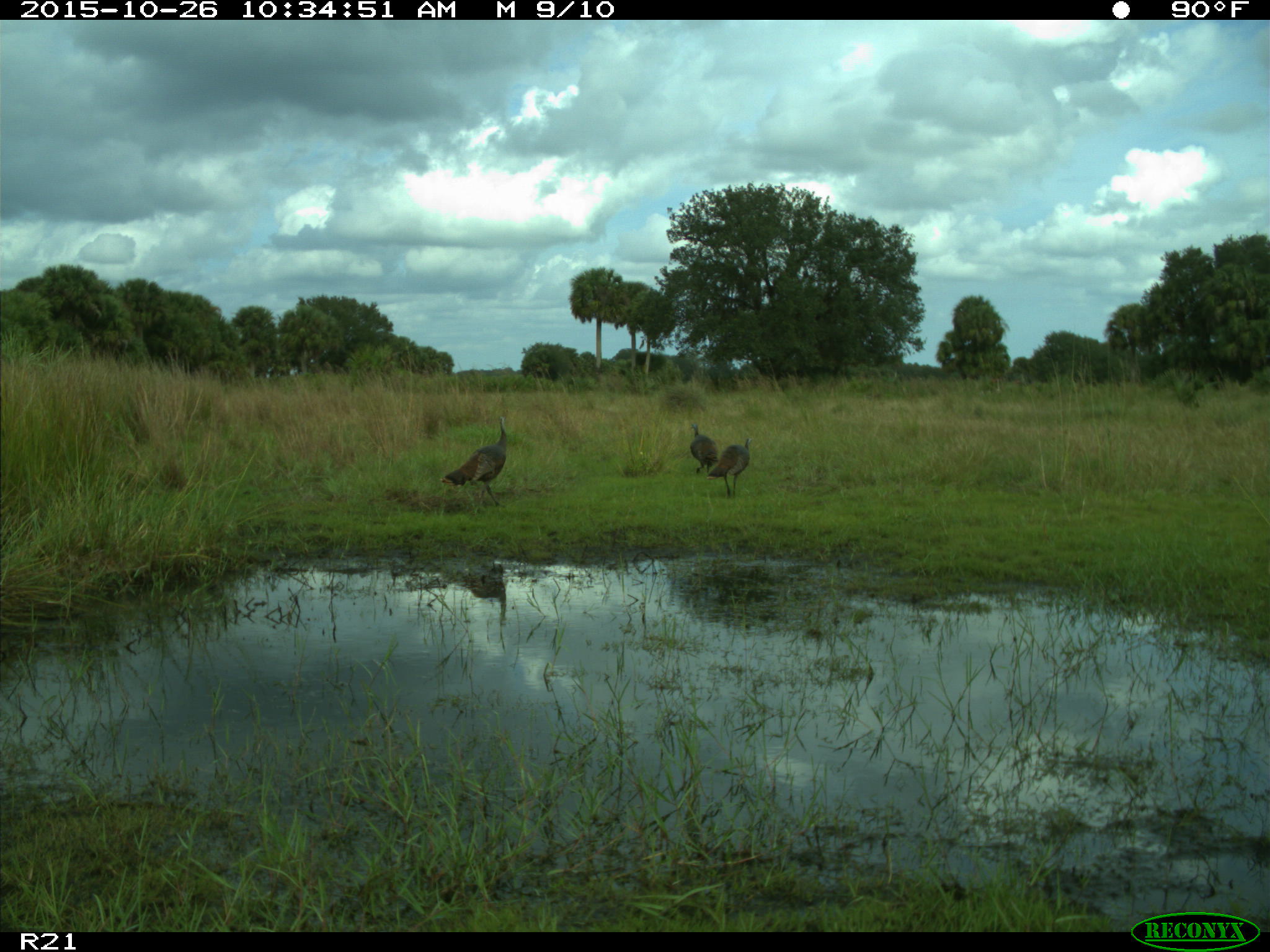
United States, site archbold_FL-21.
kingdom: Animalia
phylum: Chordata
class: Aves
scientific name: Aves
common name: birds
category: unidentified bird